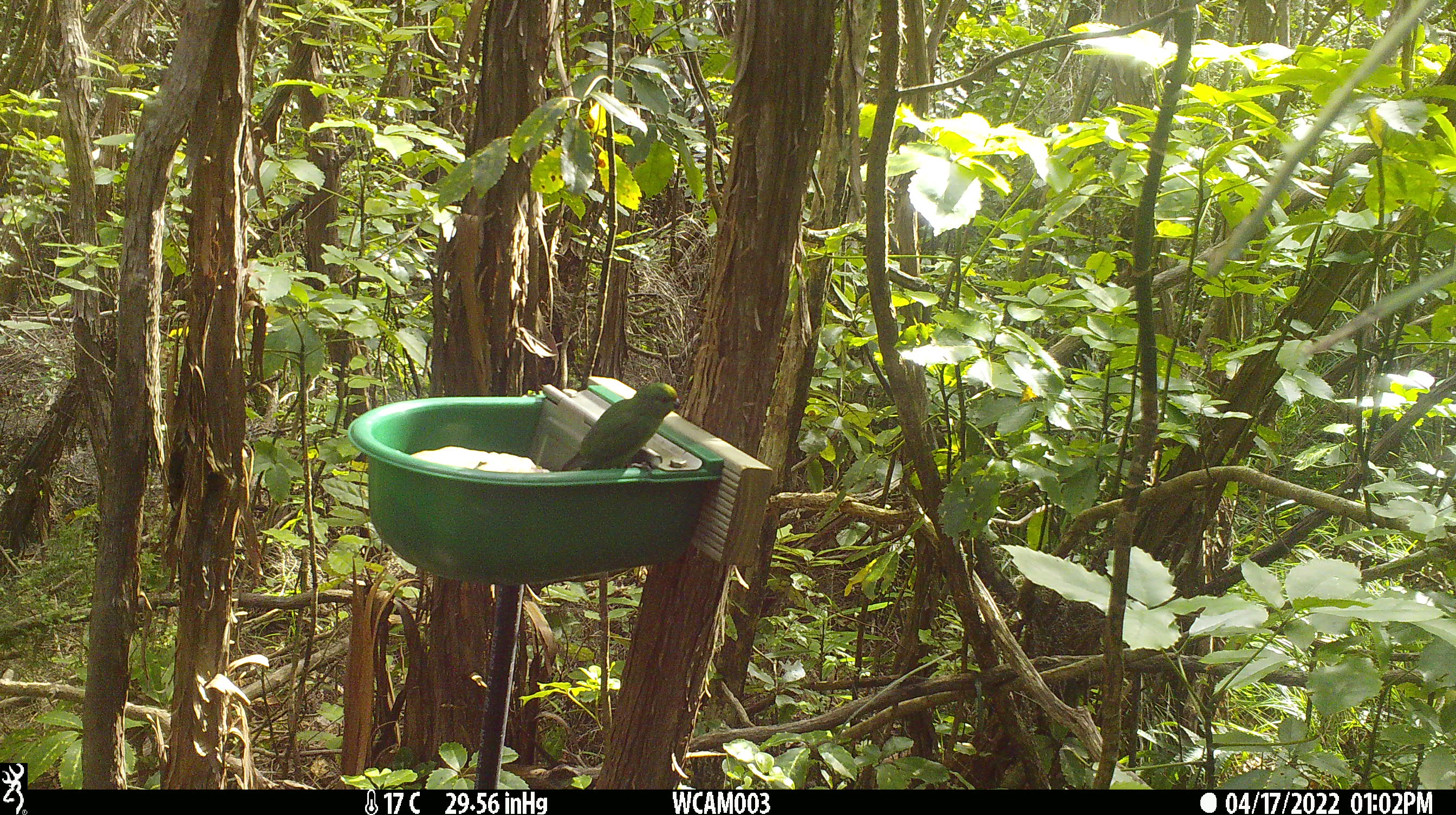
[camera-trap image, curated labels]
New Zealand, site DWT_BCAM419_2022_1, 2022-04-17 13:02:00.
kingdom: Animalia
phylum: Chordata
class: Aves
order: Psittaciformes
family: Psittaculidae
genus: Cyanoramphus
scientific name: Cyanoramphus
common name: parakeet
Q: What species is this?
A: Parakeet (Cyanoramphus).